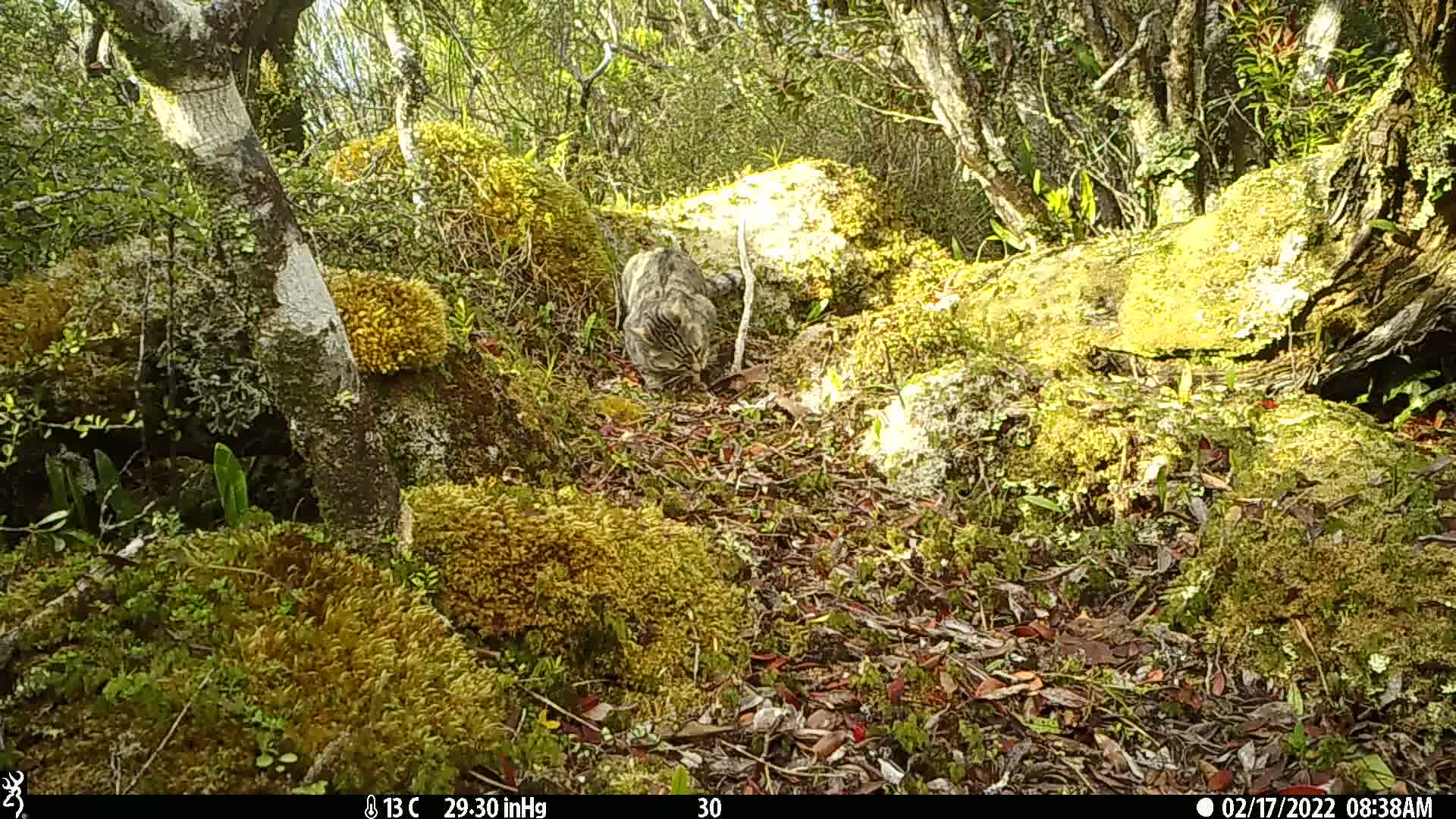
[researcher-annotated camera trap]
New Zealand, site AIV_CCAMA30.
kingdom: Animalia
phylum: Chordata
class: Mammalia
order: Carnivora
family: Felidae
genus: Felis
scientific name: Felis catus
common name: domestic cat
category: cat